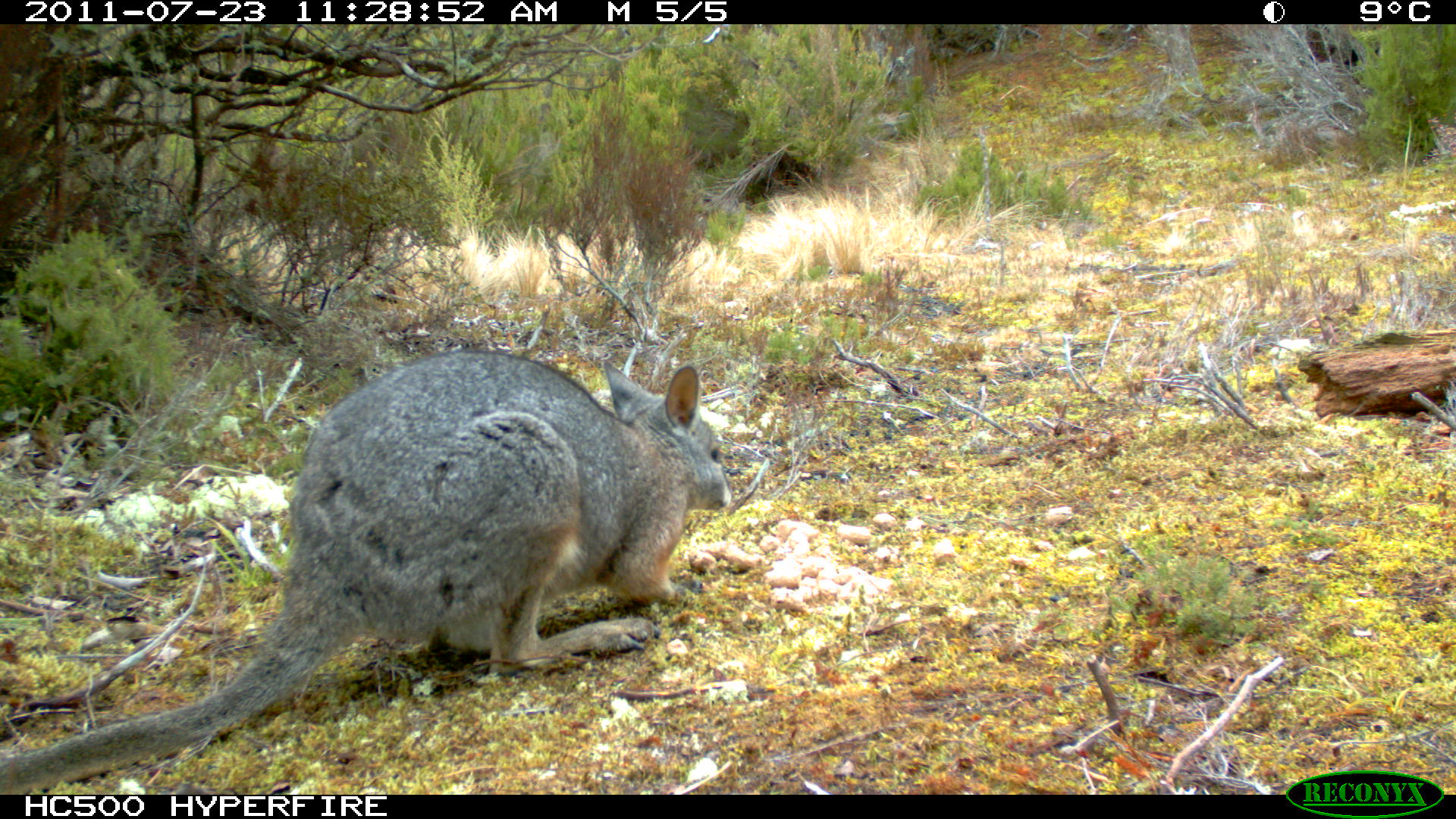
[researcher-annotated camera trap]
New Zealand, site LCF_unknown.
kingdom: Animalia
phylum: Chordata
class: Mammalia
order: Diprotodontia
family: Macropodidae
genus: Notamacropus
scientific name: Notamacropus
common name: wallaby